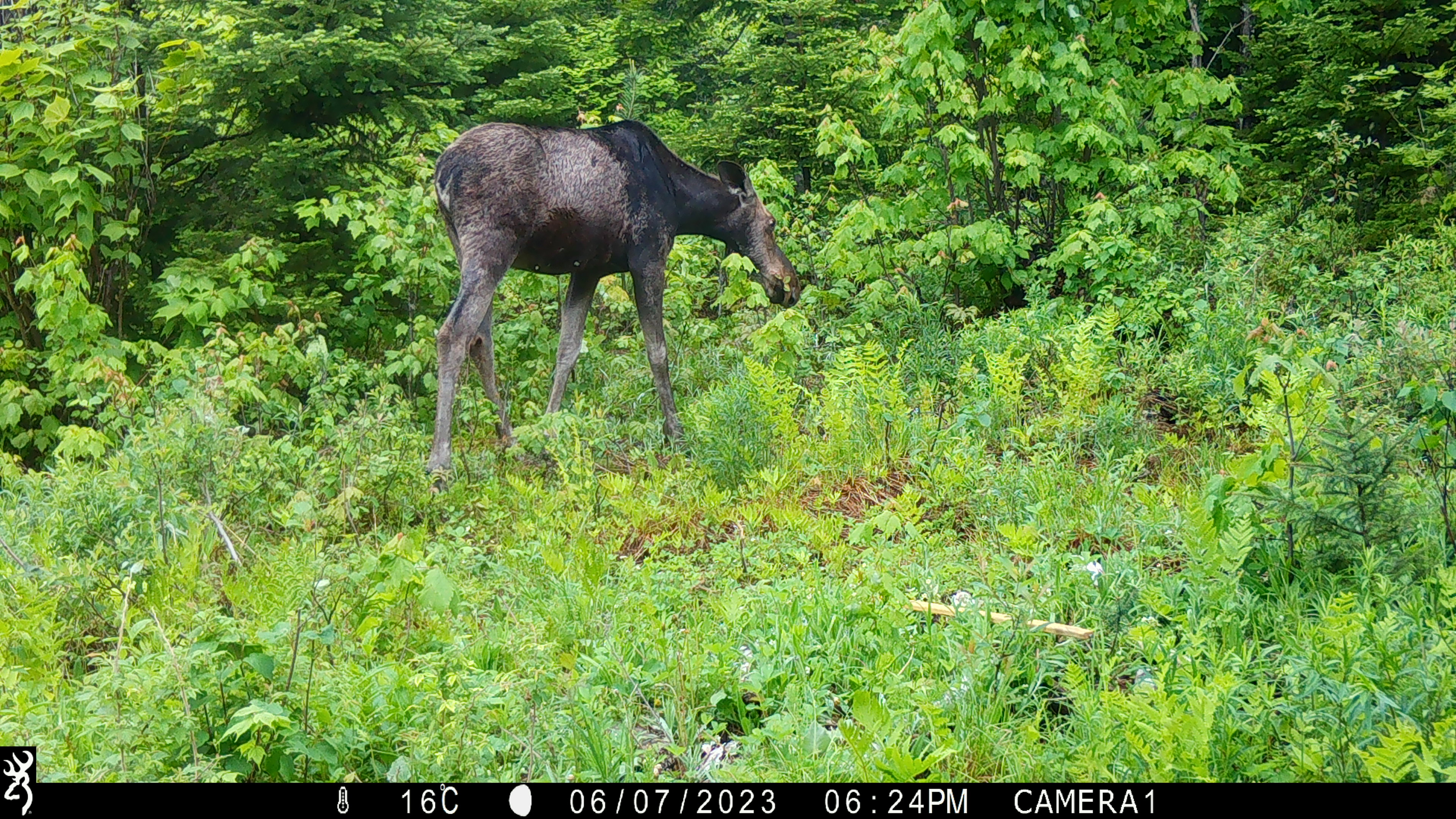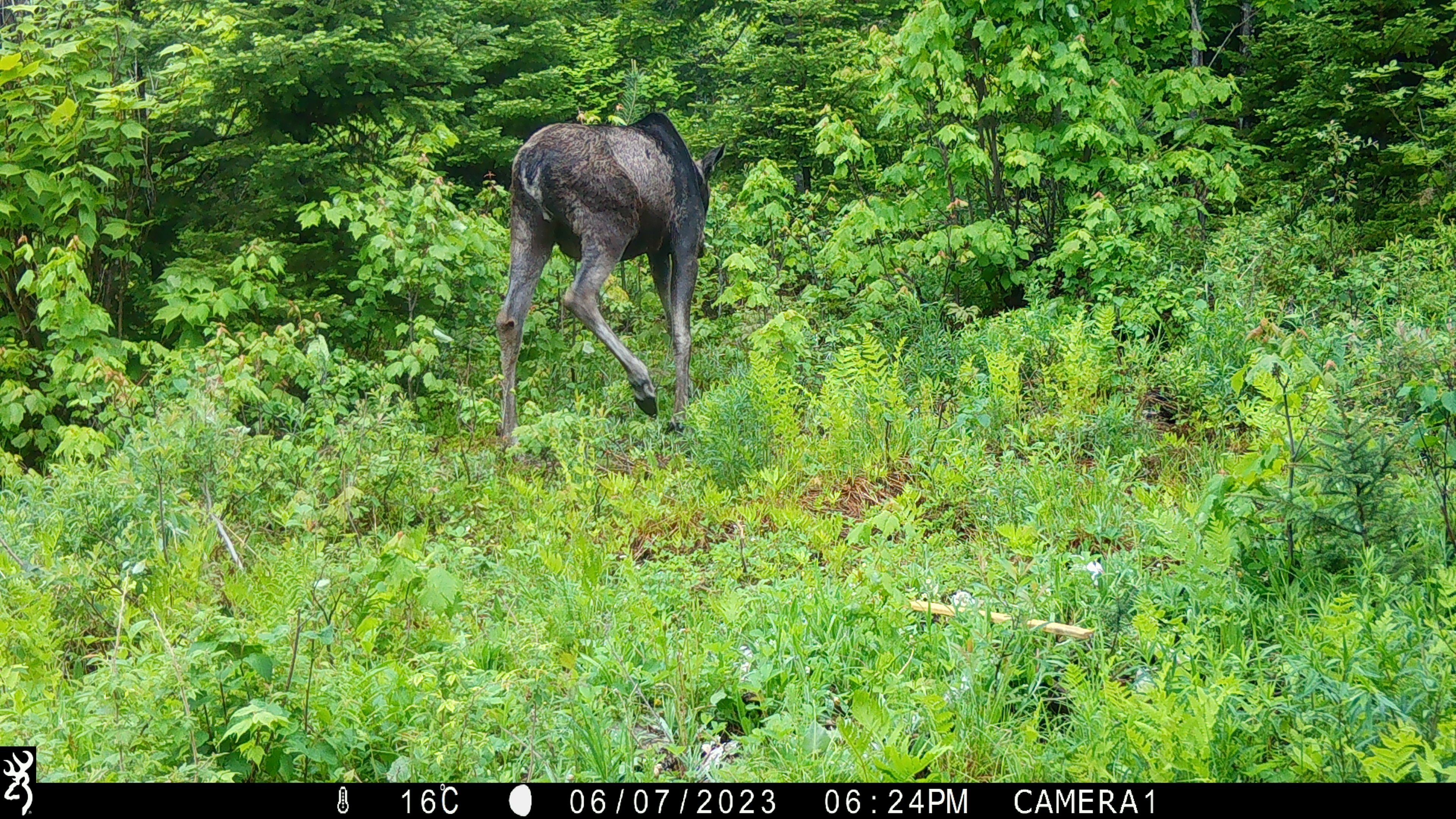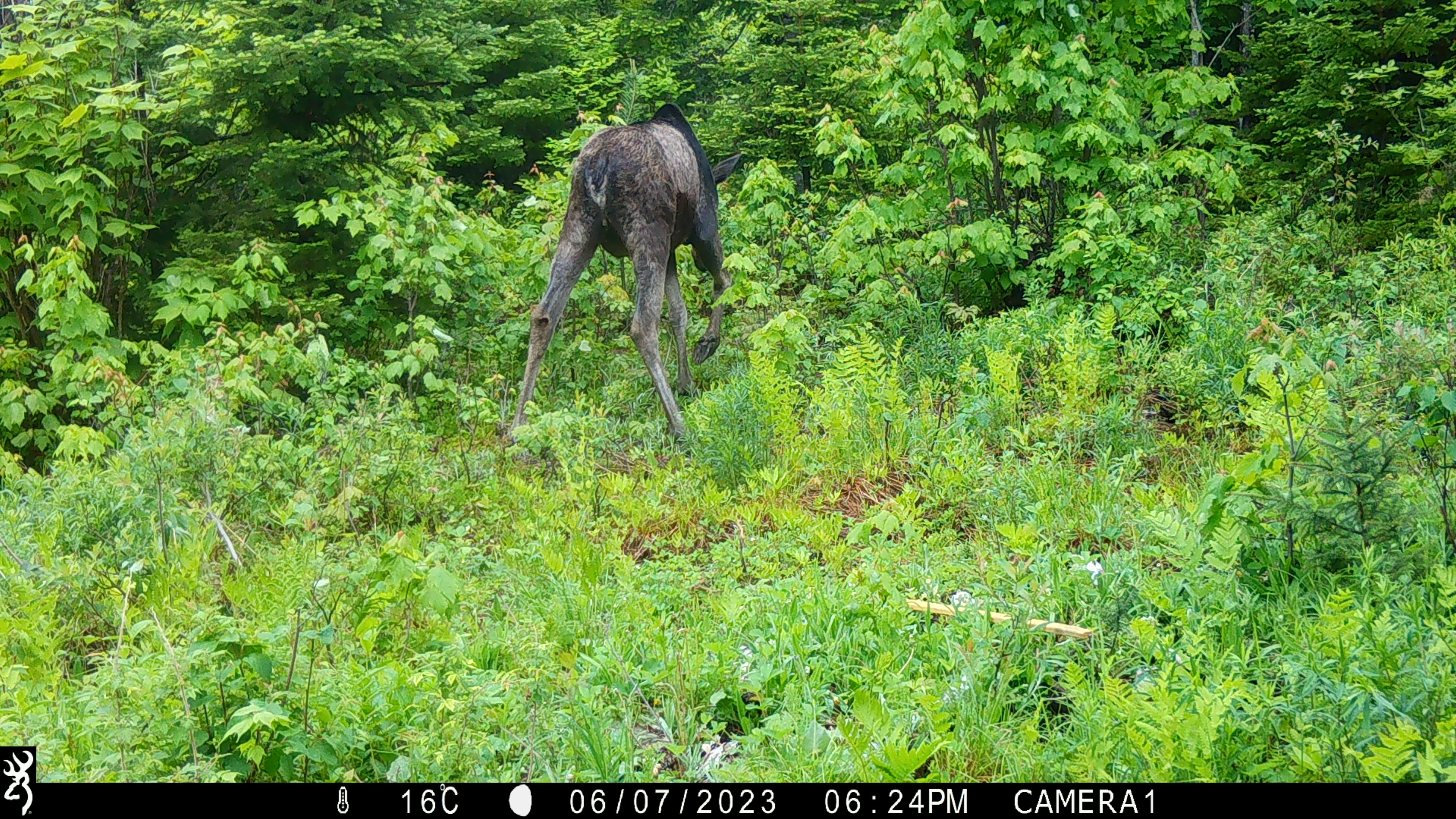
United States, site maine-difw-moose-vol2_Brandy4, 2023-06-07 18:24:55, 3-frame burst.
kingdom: Animalia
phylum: Chordata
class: Mammalia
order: Artiodactyla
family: Cervidae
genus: Alces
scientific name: Alces alces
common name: moose